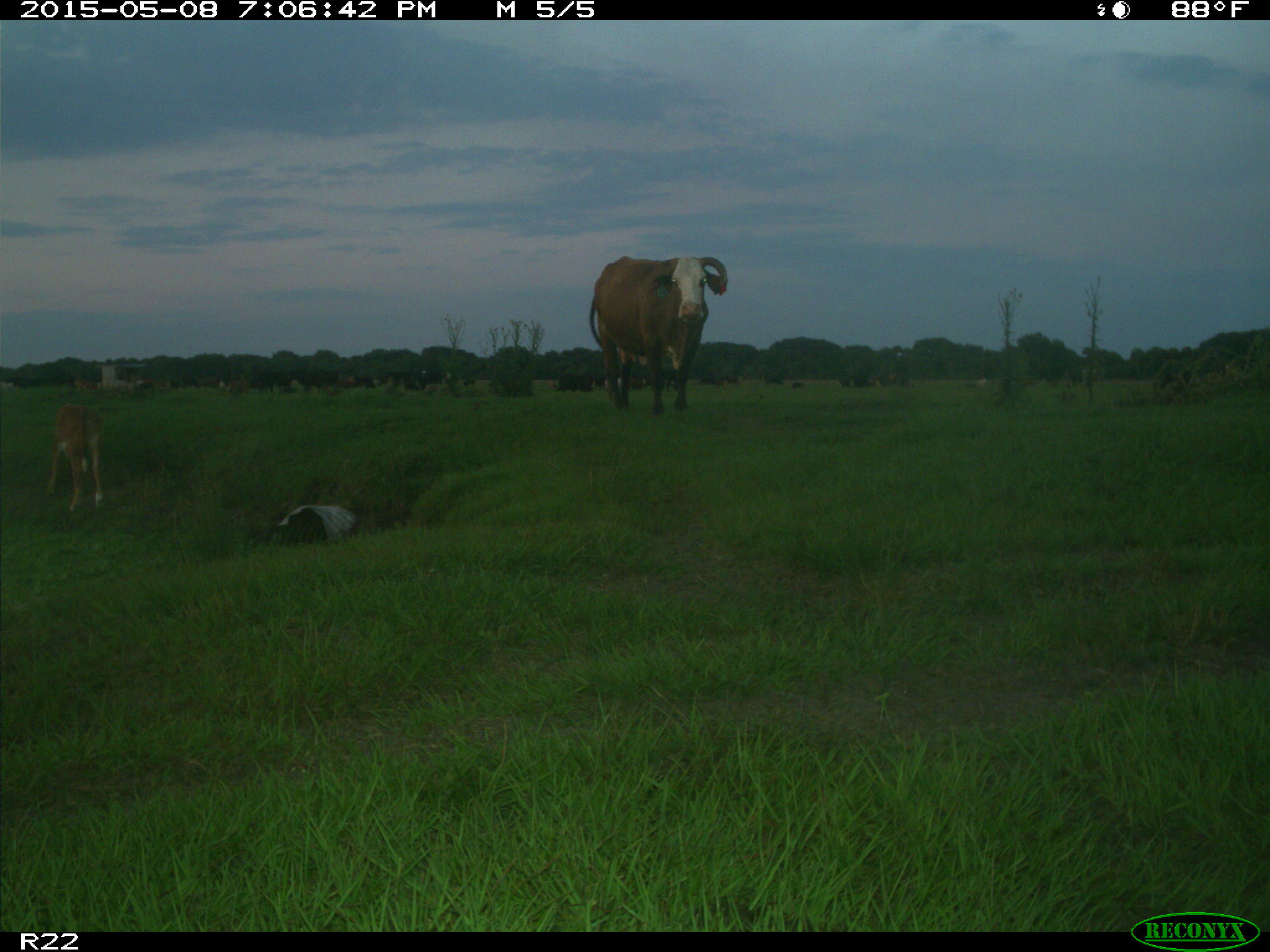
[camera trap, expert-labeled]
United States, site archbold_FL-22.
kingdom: Animalia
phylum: Chordata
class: Mammalia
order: Artiodactyla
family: Bovidae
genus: Bos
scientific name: Bos taurus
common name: domestic cow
Bos taurus (domestic cow).